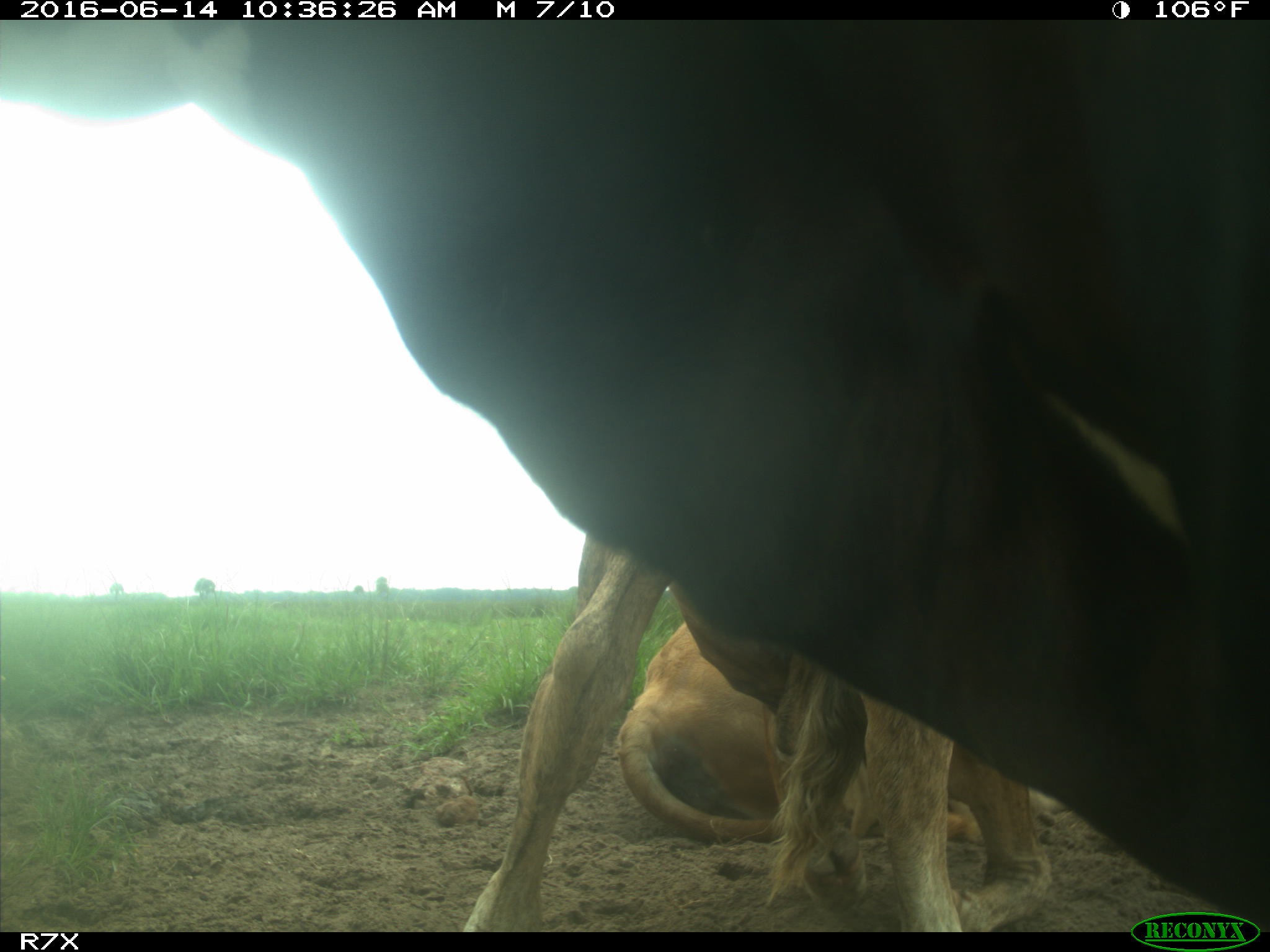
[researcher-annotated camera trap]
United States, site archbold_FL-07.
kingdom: Animalia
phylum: Chordata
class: Mammalia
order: Artiodactyla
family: Bovidae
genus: Bos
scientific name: Bos taurus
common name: domestic cow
Bos taurus (domestic cow).